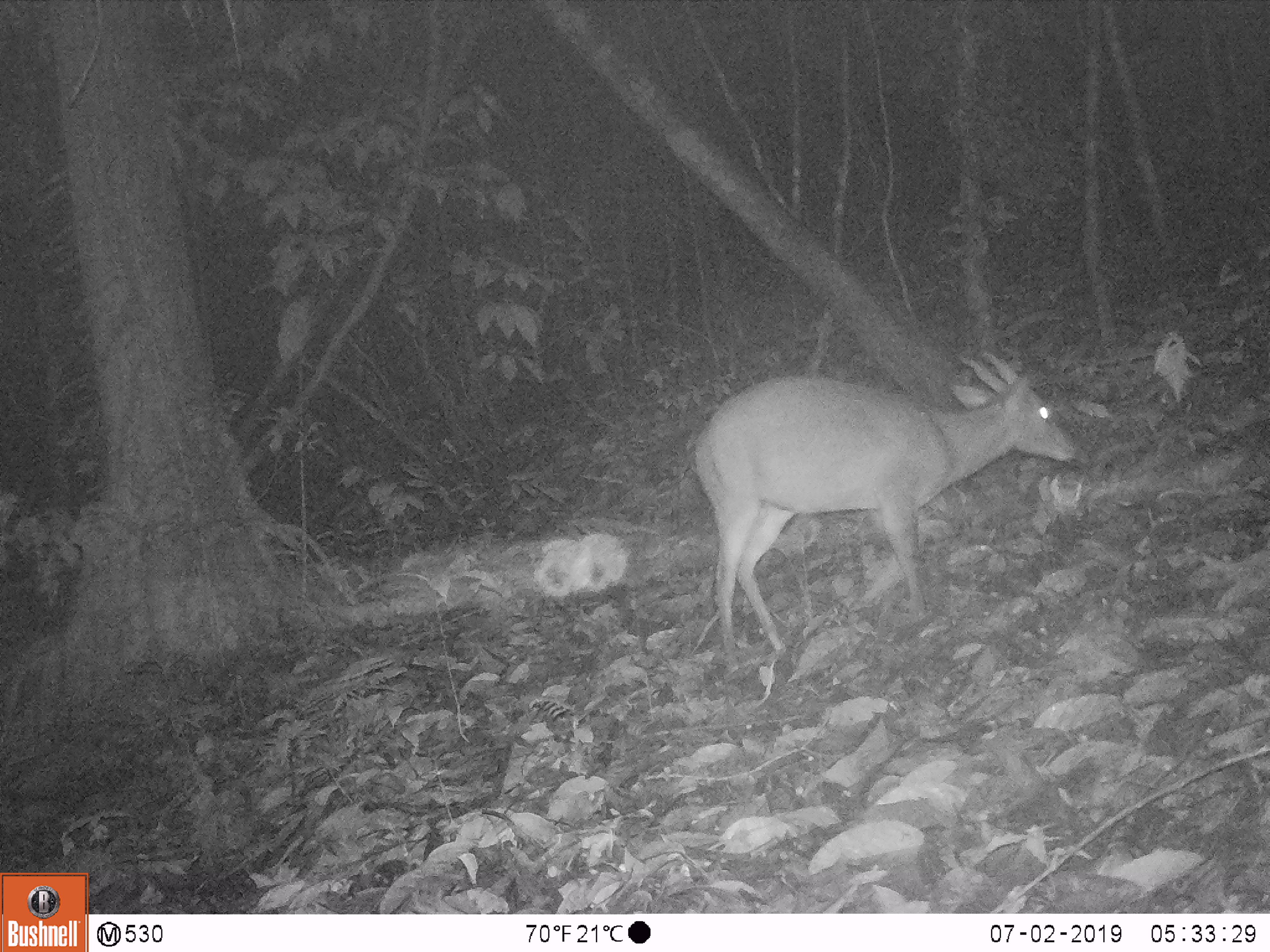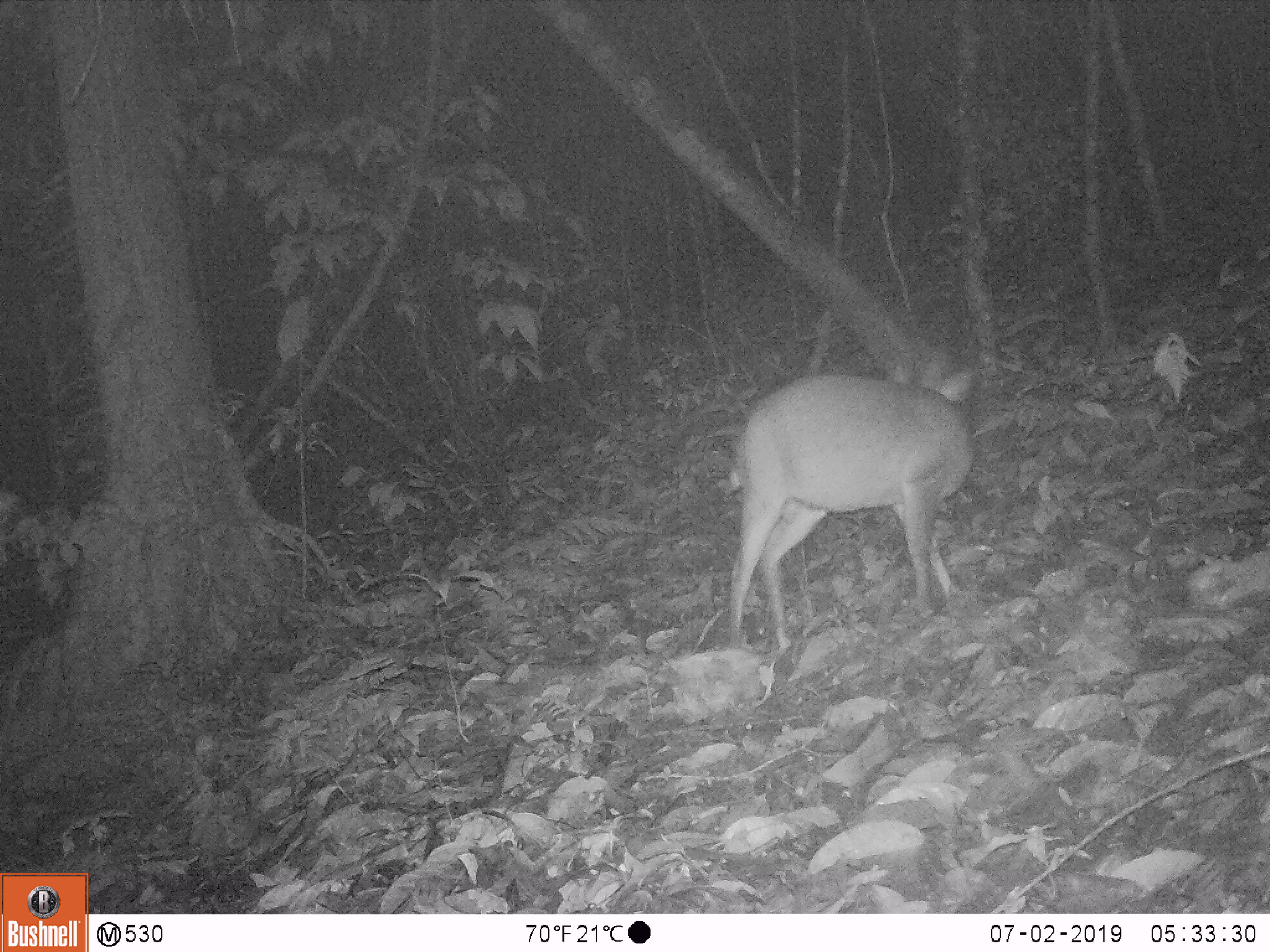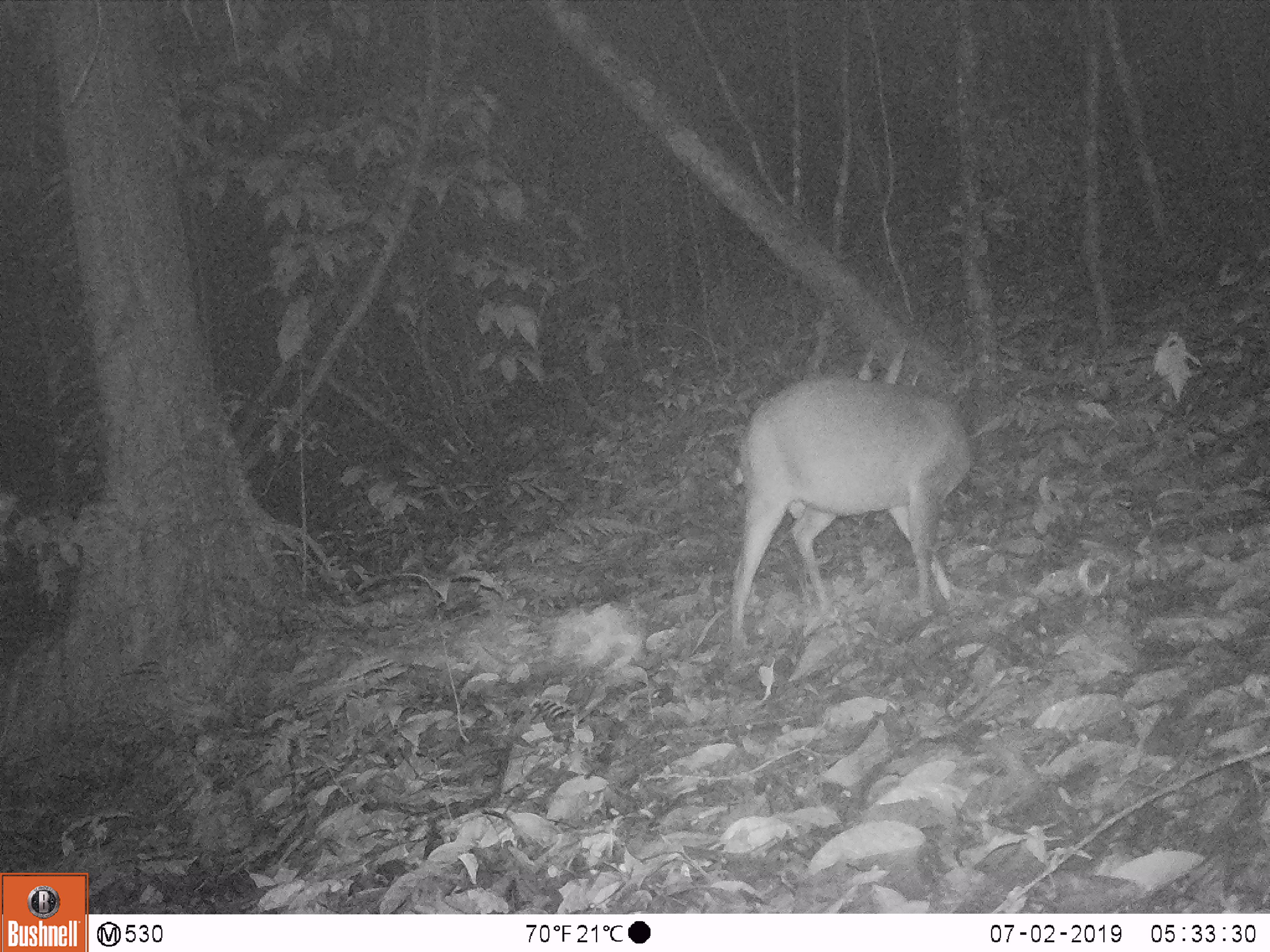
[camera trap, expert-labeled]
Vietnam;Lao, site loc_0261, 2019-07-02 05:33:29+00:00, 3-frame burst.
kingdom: Animalia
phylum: Chordata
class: Mammalia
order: Artiodactyla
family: Cervidae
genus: Muntiacus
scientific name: Muntiacus vuquangensis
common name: large-antlered muntjac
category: large antlered muntjac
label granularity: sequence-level